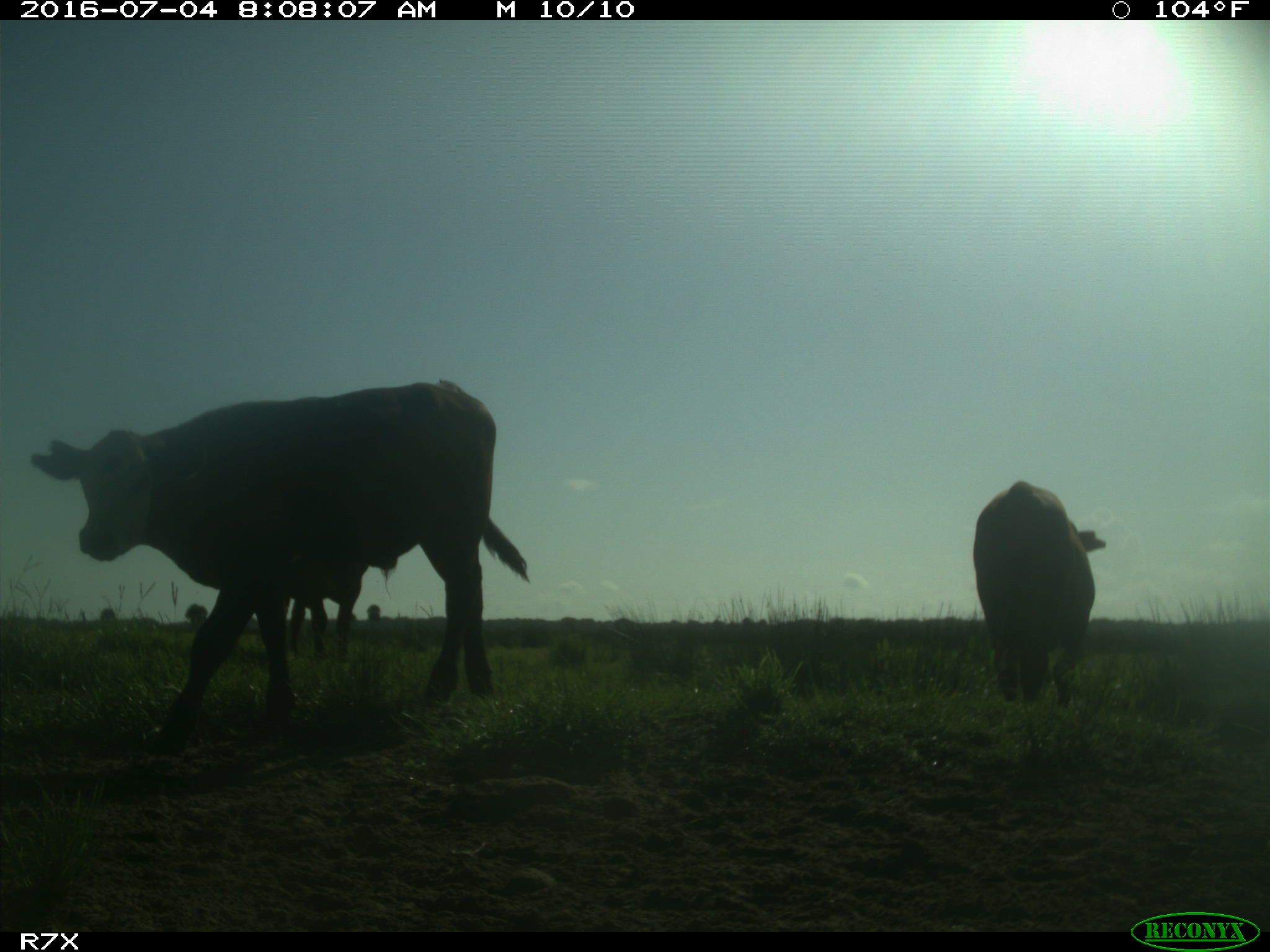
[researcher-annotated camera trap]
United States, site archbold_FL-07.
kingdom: Animalia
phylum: Chordata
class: Mammalia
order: Artiodactyla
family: Bovidae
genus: Bos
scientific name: Bos taurus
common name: domestic cow